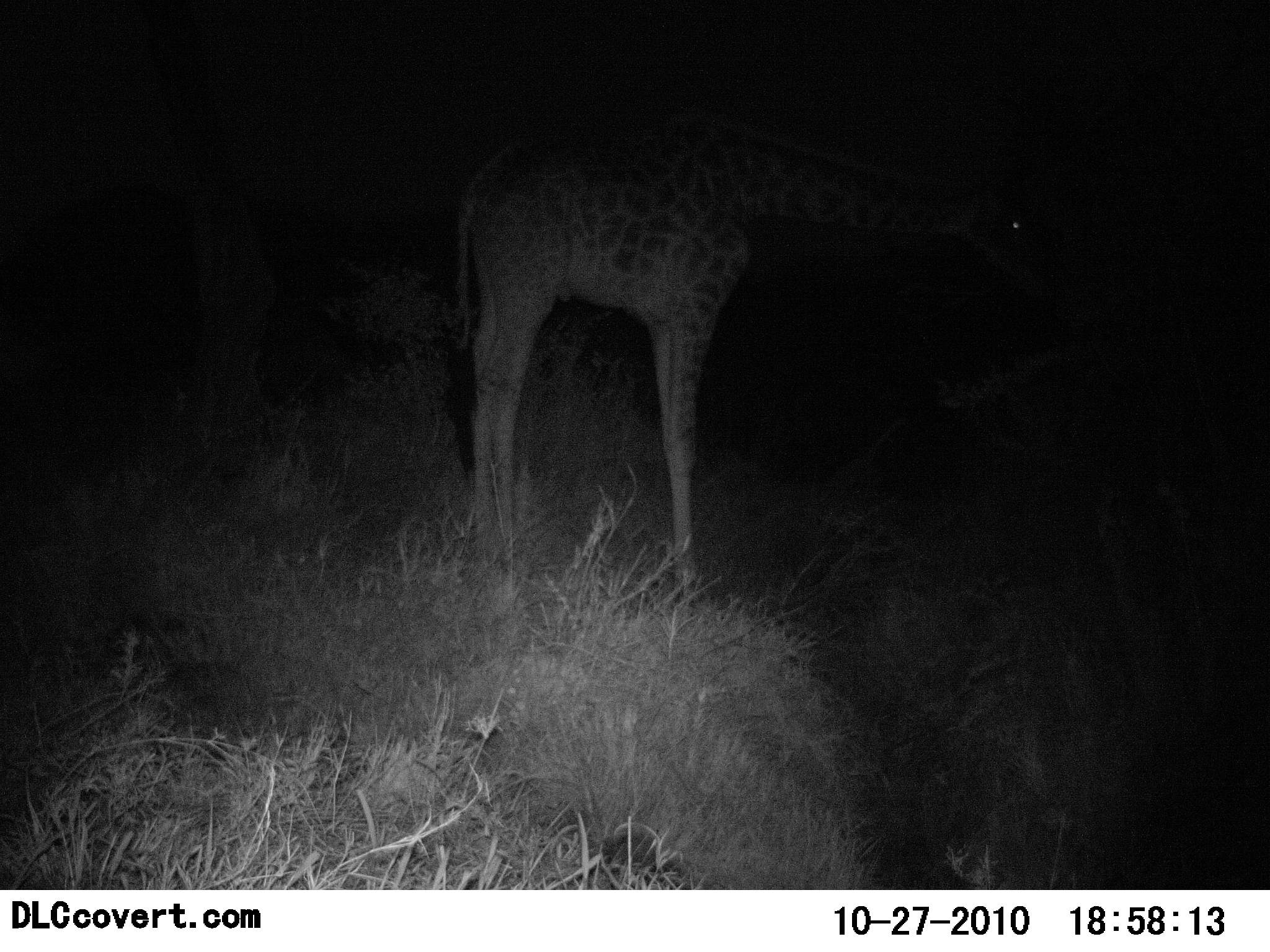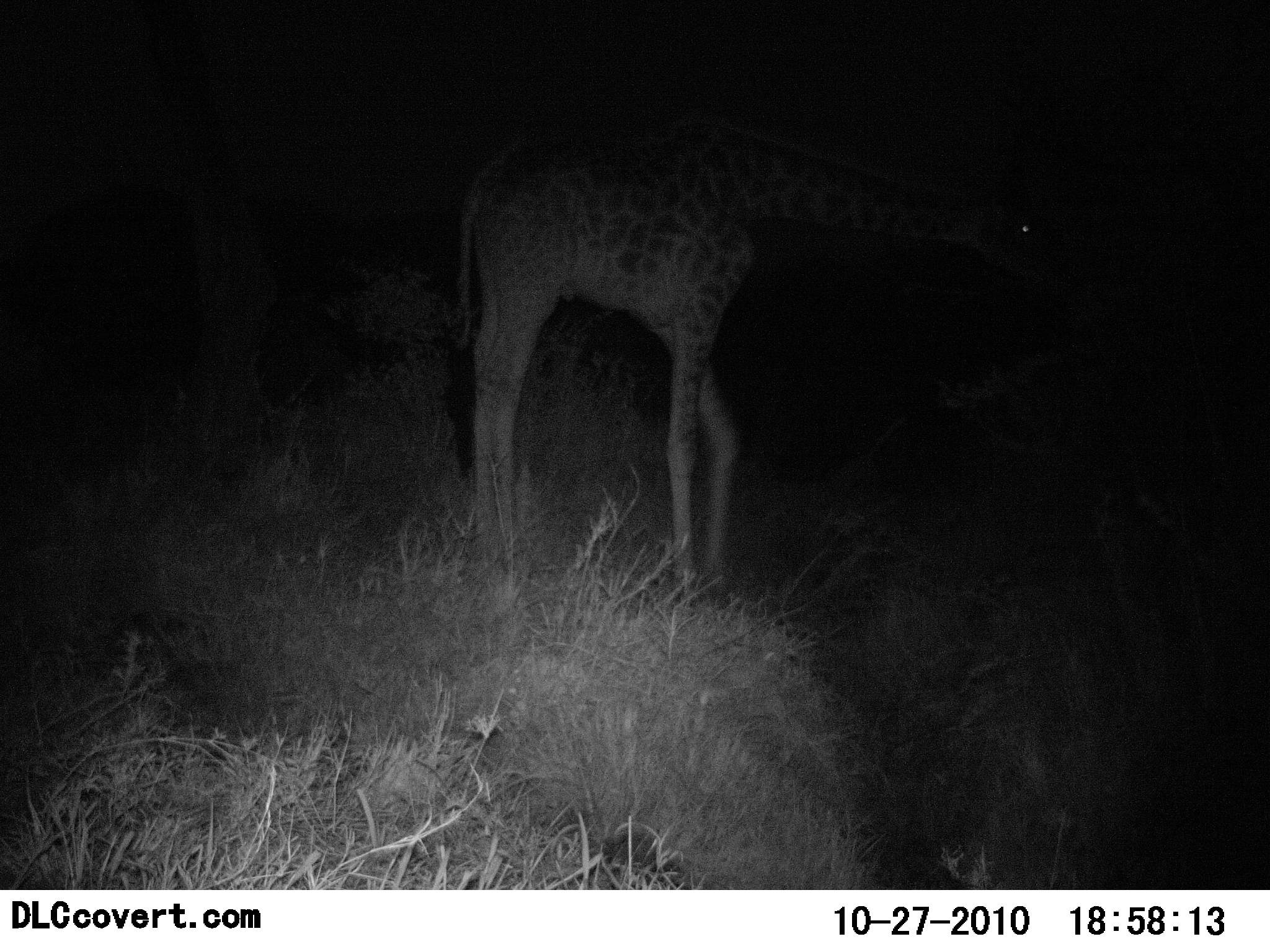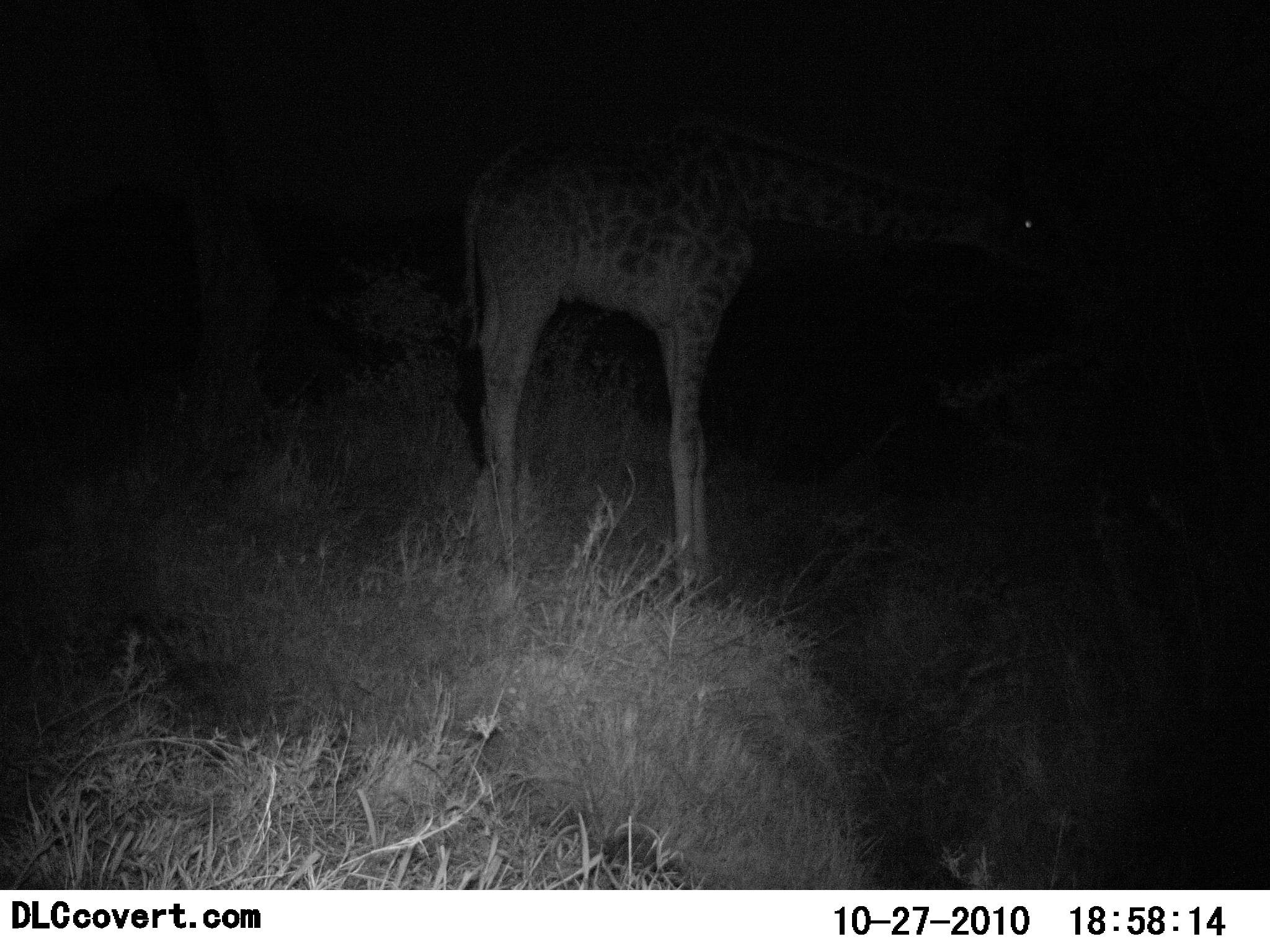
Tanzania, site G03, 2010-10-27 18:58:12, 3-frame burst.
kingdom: Animalia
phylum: Chordata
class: Mammalia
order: Artiodactyla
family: Giraffidae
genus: Giraffa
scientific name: Giraffa camelopardalis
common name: giraffe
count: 1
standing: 67%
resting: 0%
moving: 0%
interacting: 0%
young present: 0%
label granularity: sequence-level